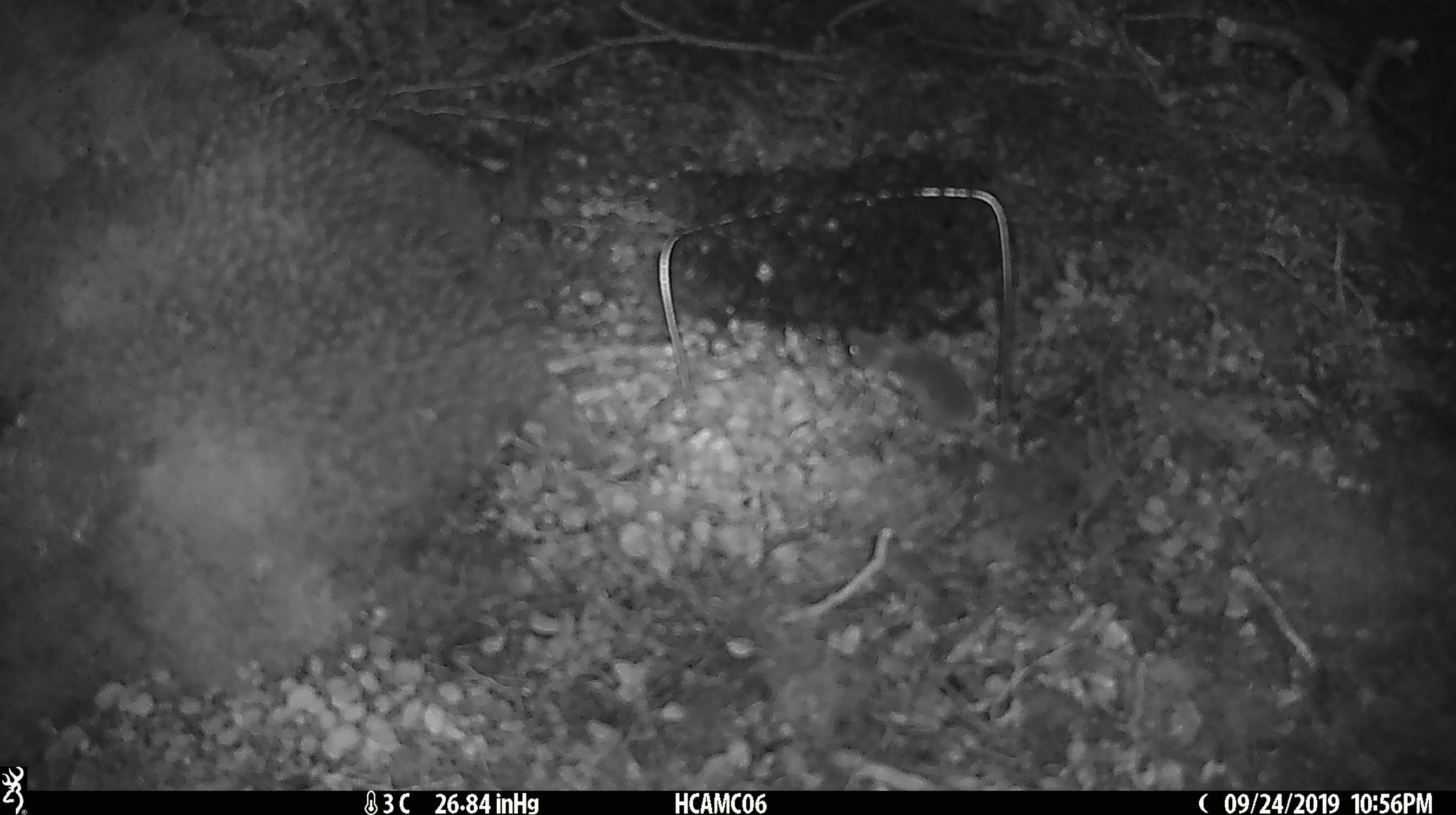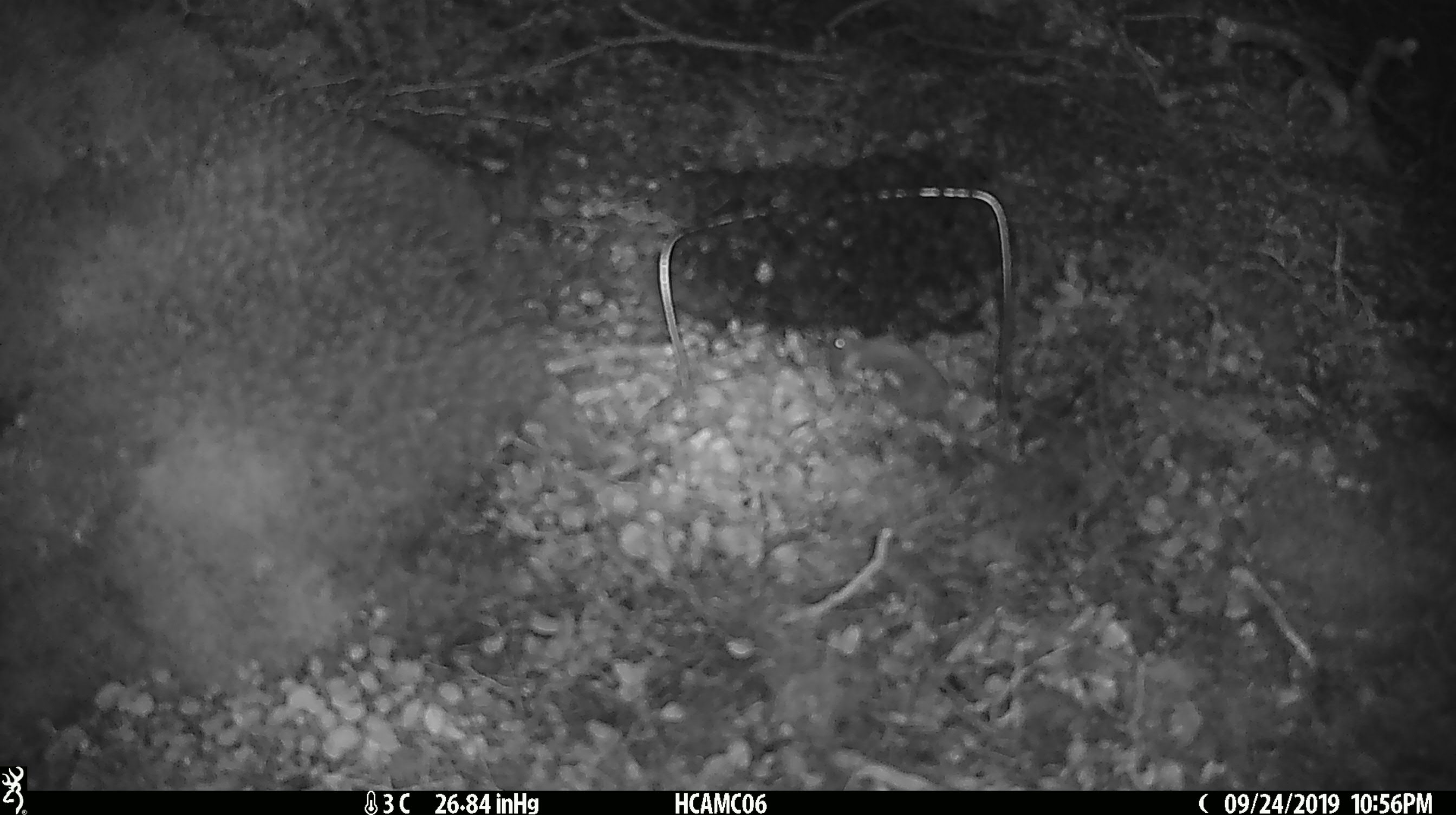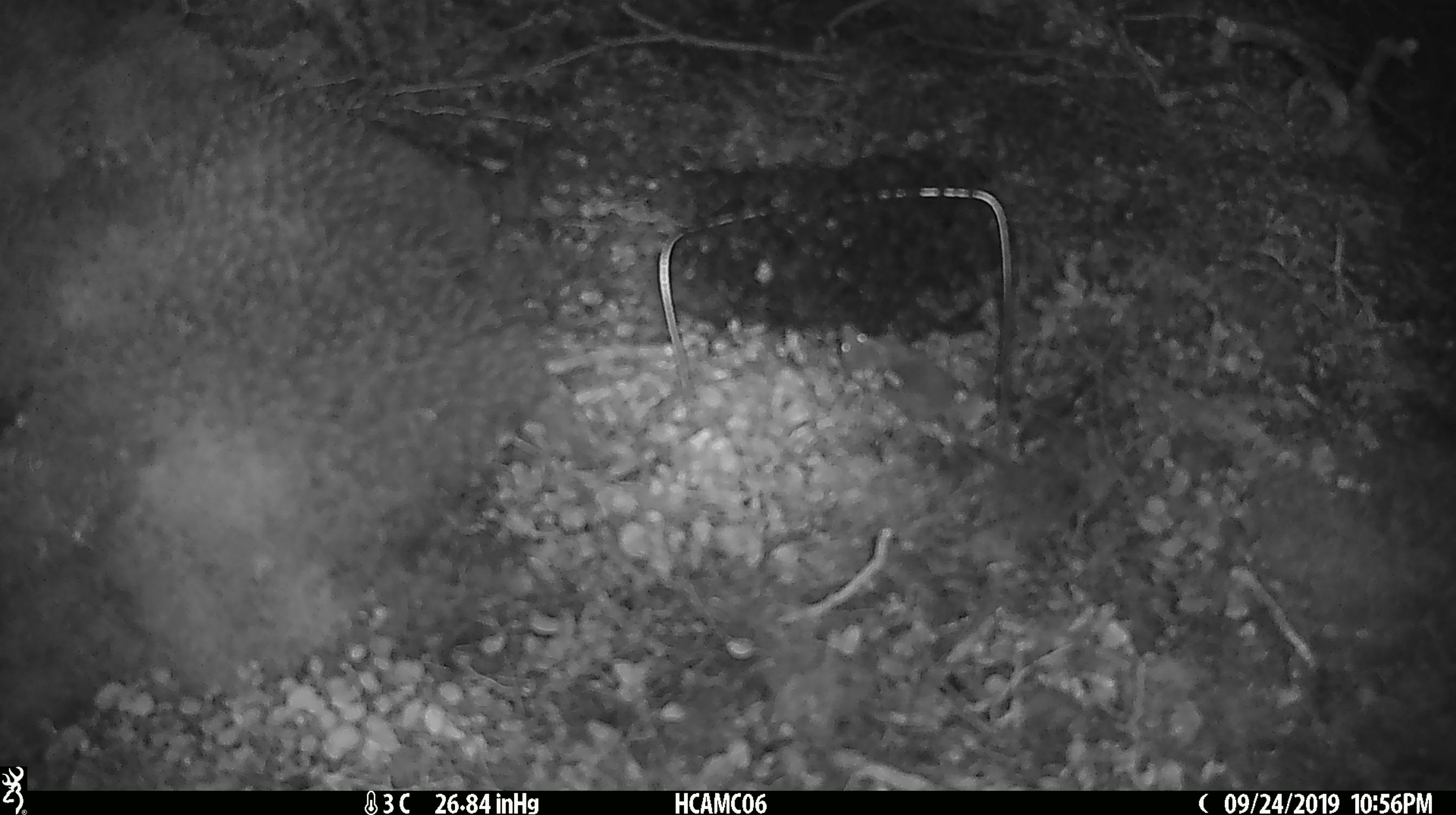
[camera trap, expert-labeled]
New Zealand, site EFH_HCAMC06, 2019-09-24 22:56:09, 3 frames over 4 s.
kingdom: Animalia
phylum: Chordata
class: Mammalia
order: Rodentia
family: Muridae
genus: Mus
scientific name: Mus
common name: mouse